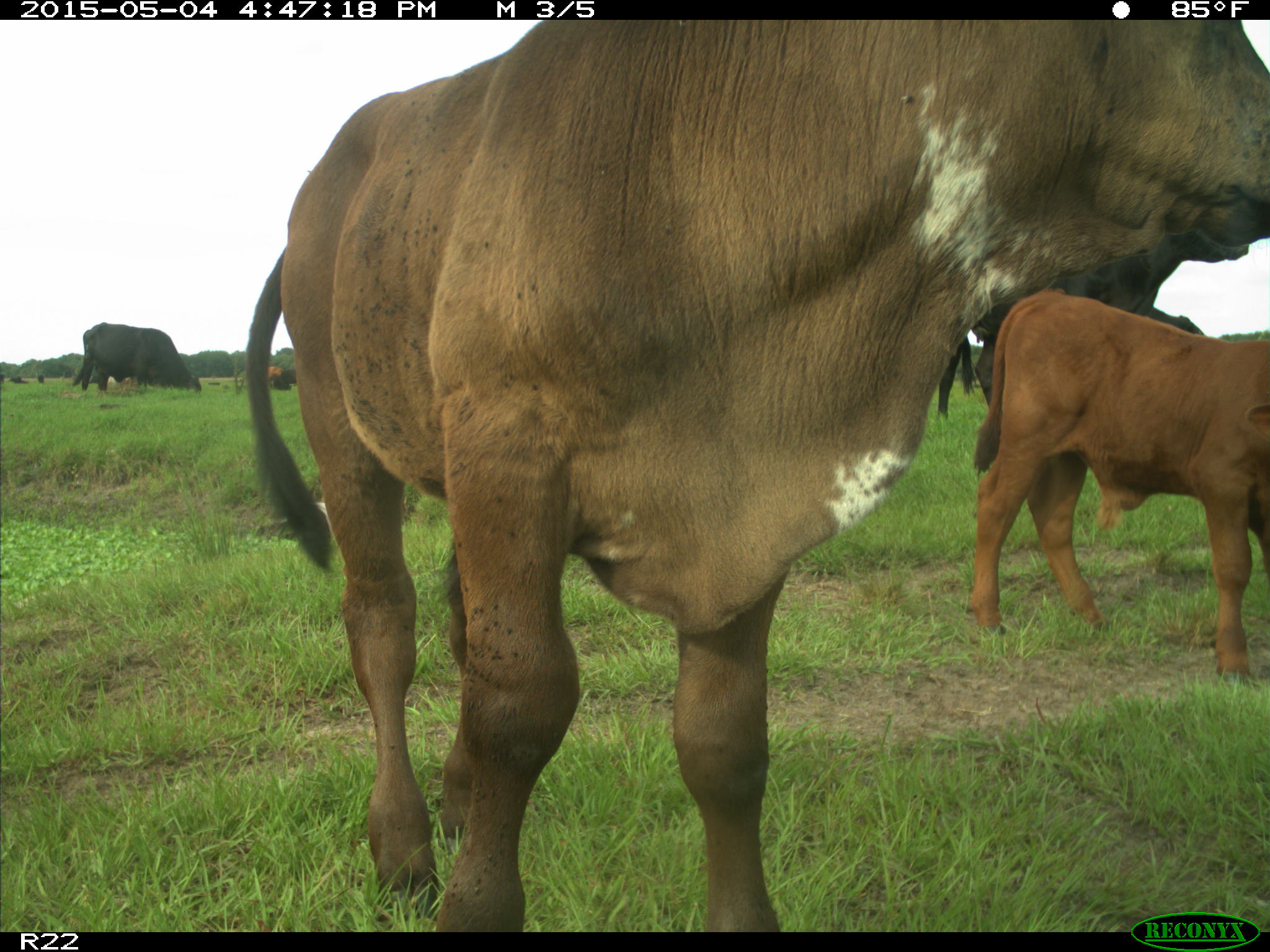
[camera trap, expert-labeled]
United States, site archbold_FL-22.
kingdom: Animalia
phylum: Chordata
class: Mammalia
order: Artiodactyla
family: Bovidae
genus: Bos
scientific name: Bos taurus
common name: domestic cow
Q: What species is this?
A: Bos taurus (domestic cow).